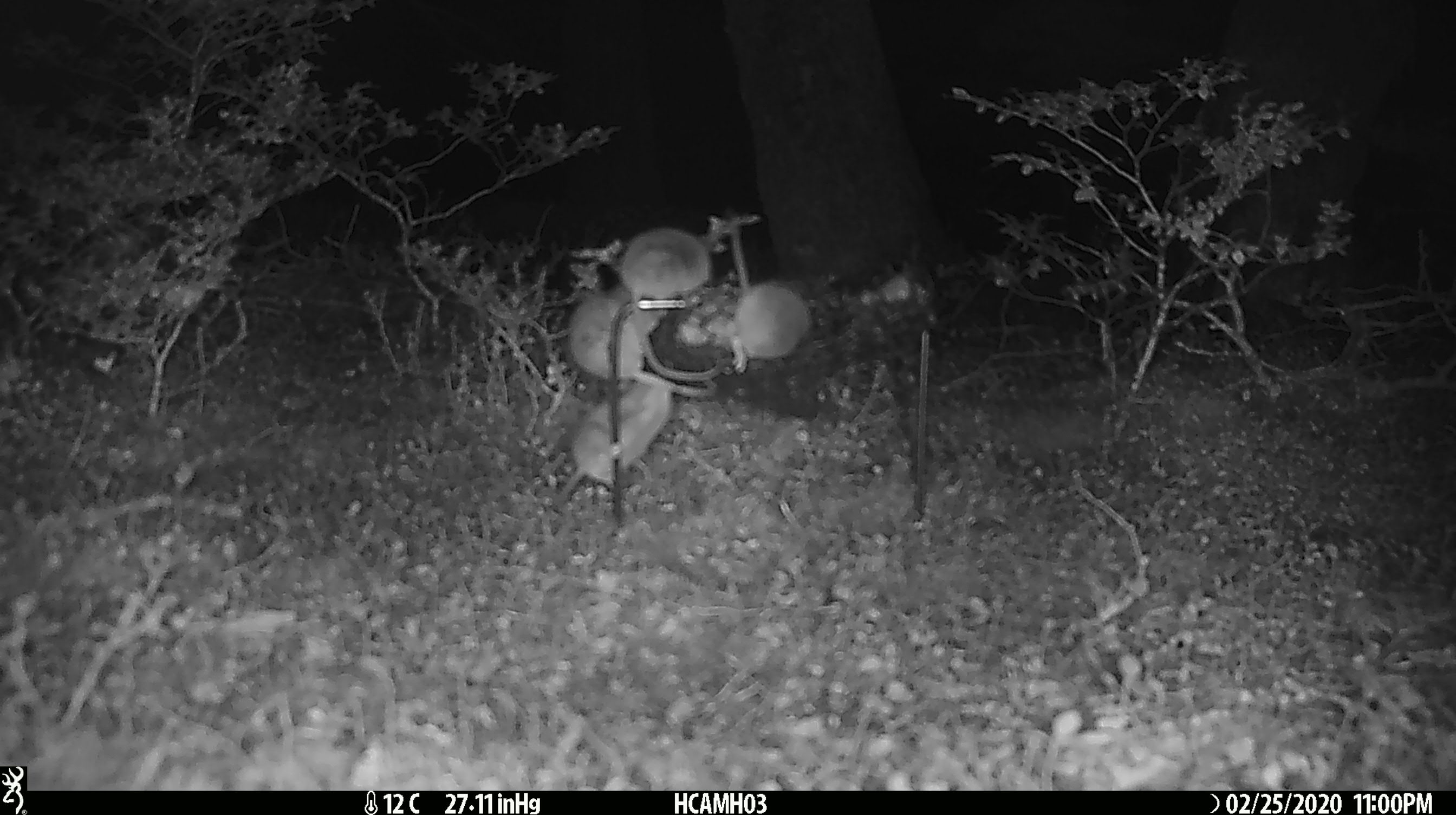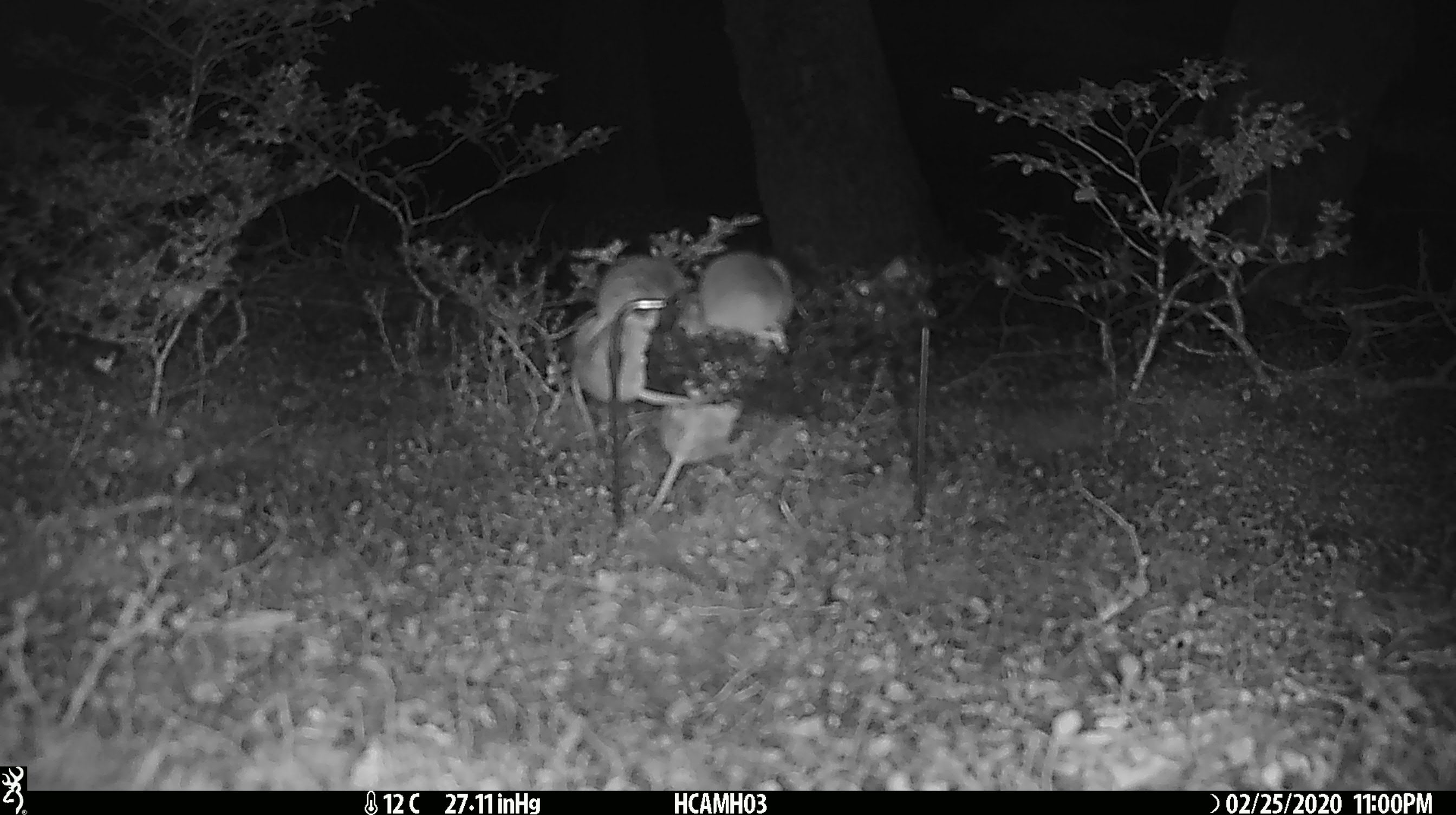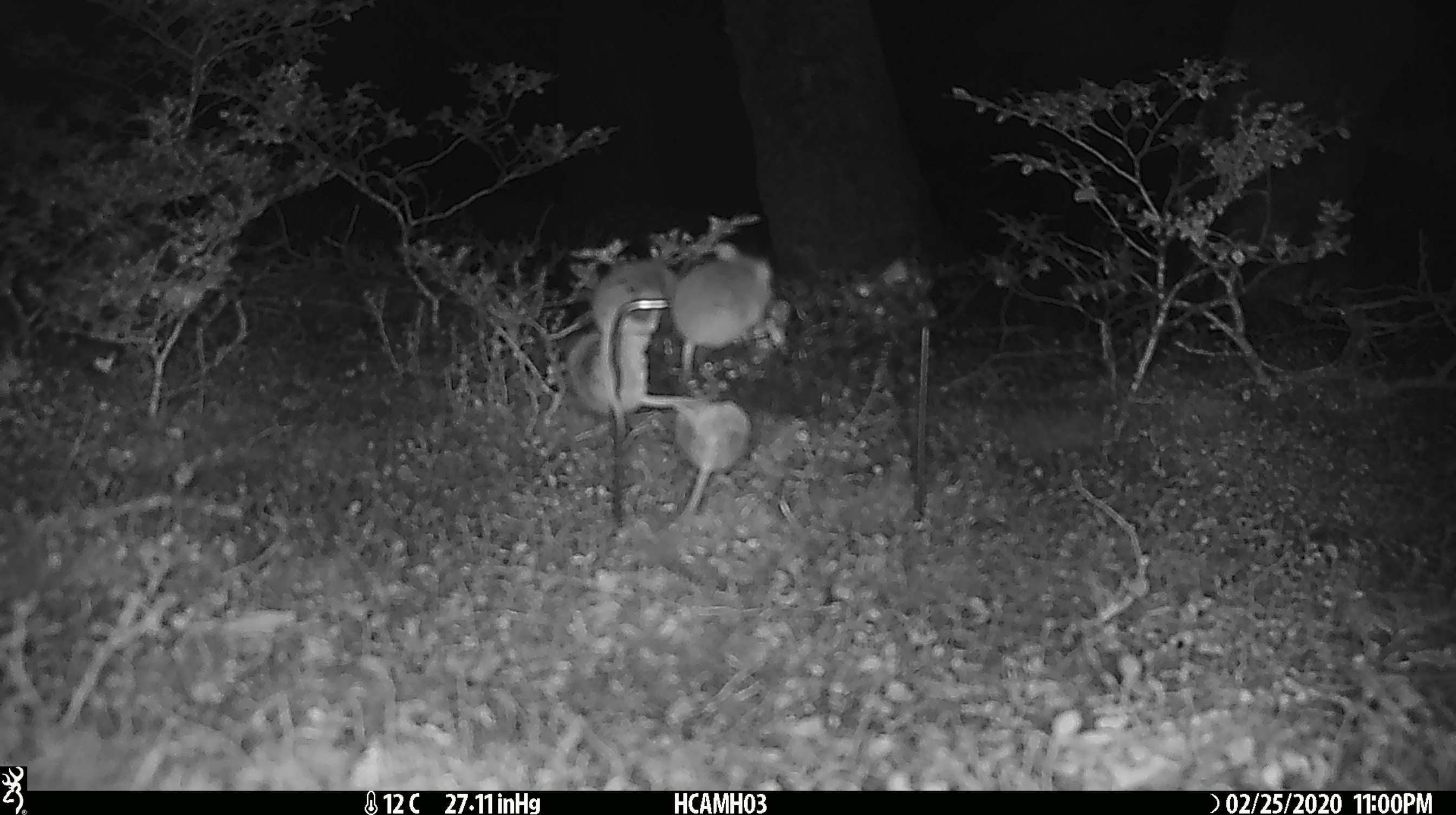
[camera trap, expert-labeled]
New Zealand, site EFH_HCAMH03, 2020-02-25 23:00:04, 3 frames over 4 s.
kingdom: Animalia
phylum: Chordata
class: Mammalia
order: Rodentia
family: Muridae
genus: Mus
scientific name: Mus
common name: mouse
Mouse (Mus).